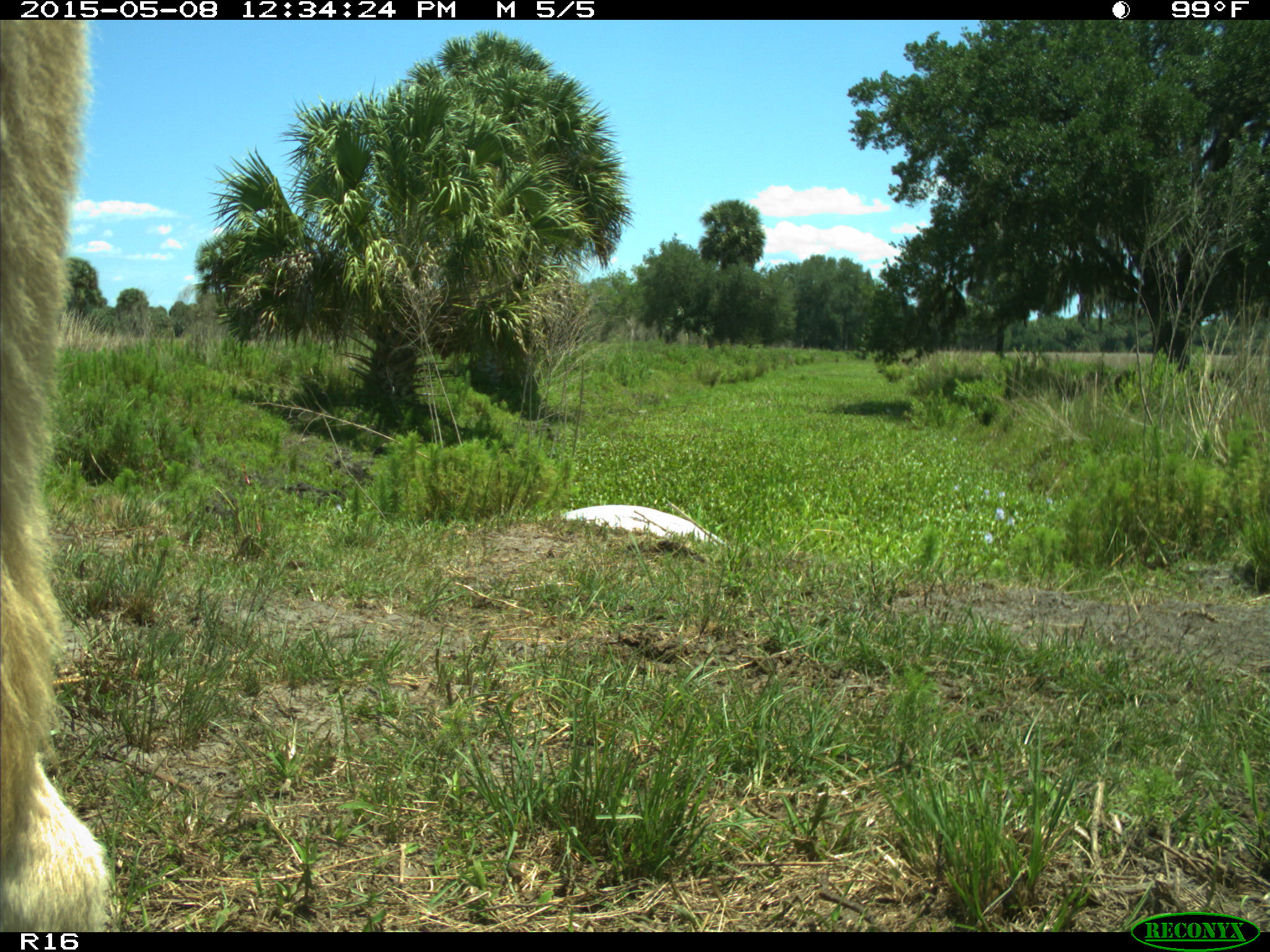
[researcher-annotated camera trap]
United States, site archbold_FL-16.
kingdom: Animalia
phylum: Chordata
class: Mammalia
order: Artiodactyla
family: Bovidae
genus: Bos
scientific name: Bos taurus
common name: domestic cow